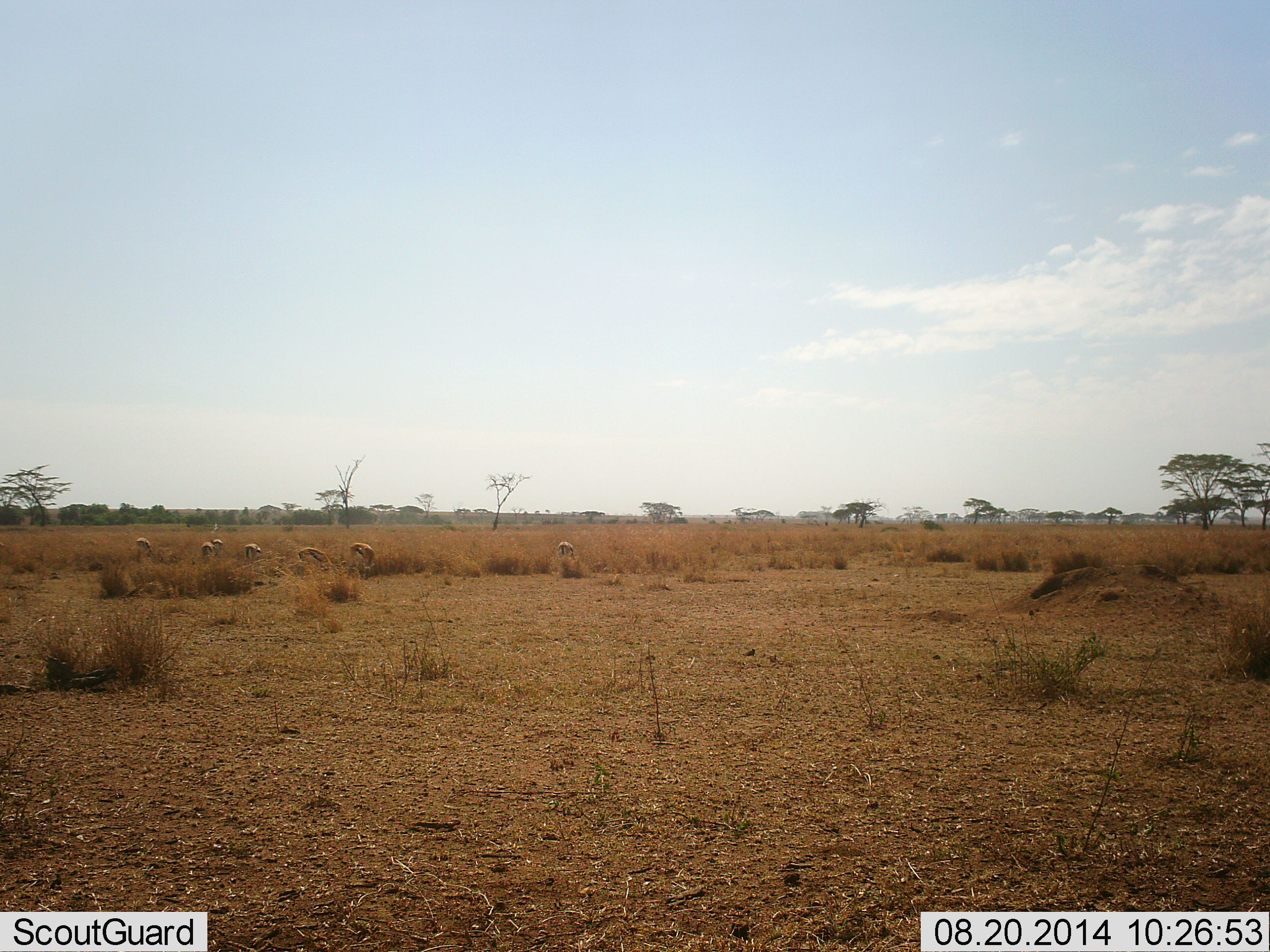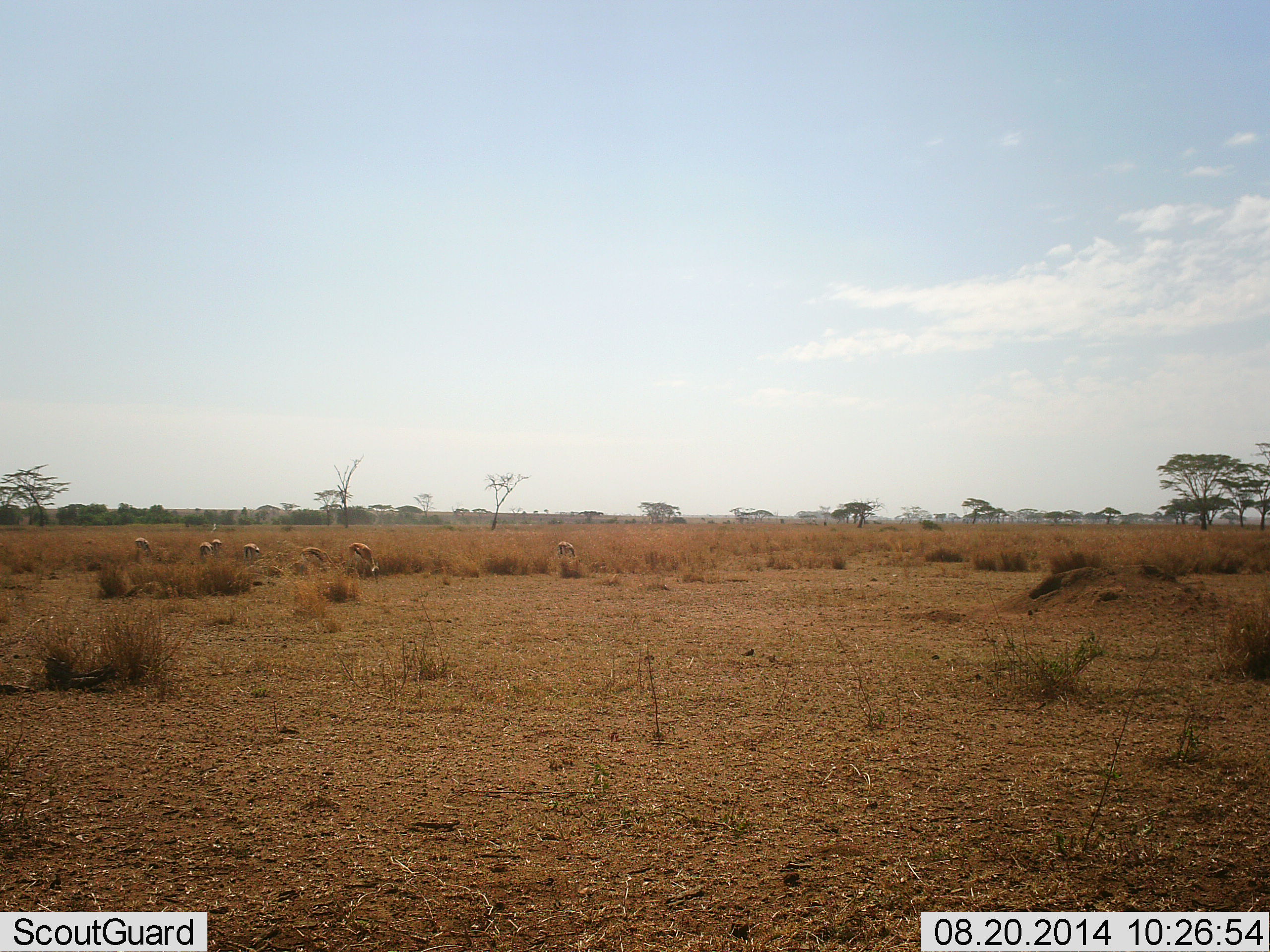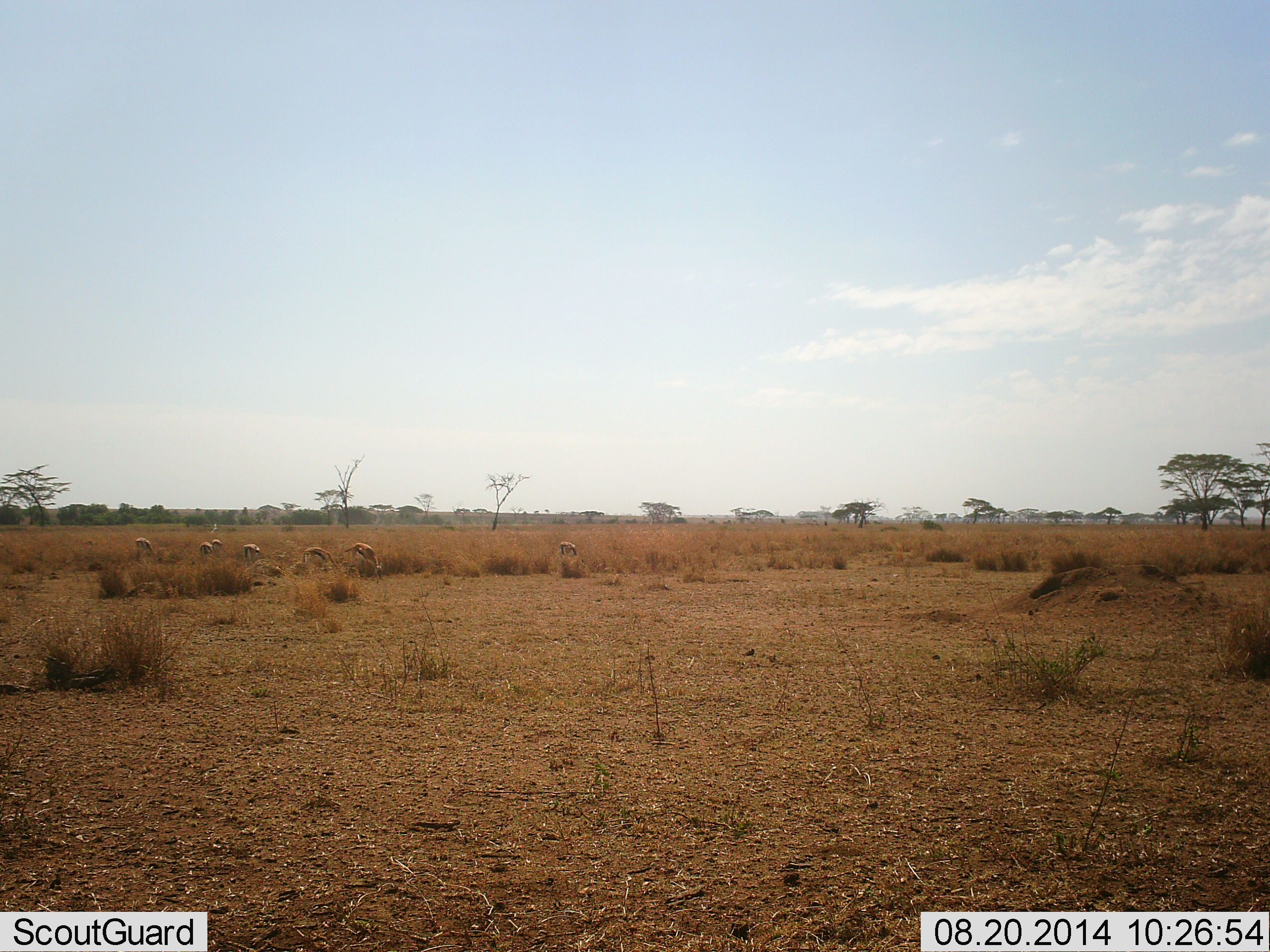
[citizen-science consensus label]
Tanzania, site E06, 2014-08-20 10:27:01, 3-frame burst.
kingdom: Animalia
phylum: Chordata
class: Mammalia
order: Artiodactyla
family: Bovidae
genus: Eudorcas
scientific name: Eudorcas thomsonii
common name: thomson's gazelle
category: gazellethomsons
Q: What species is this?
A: Gazellethomsons (thomson's gazelle) (Eudorcas thomsonii).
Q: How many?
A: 7.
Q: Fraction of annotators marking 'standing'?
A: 27%.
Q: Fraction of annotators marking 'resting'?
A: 0%.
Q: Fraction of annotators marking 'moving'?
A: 9%.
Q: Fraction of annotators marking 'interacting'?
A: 0%.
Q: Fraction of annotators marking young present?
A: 0%.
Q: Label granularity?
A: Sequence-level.